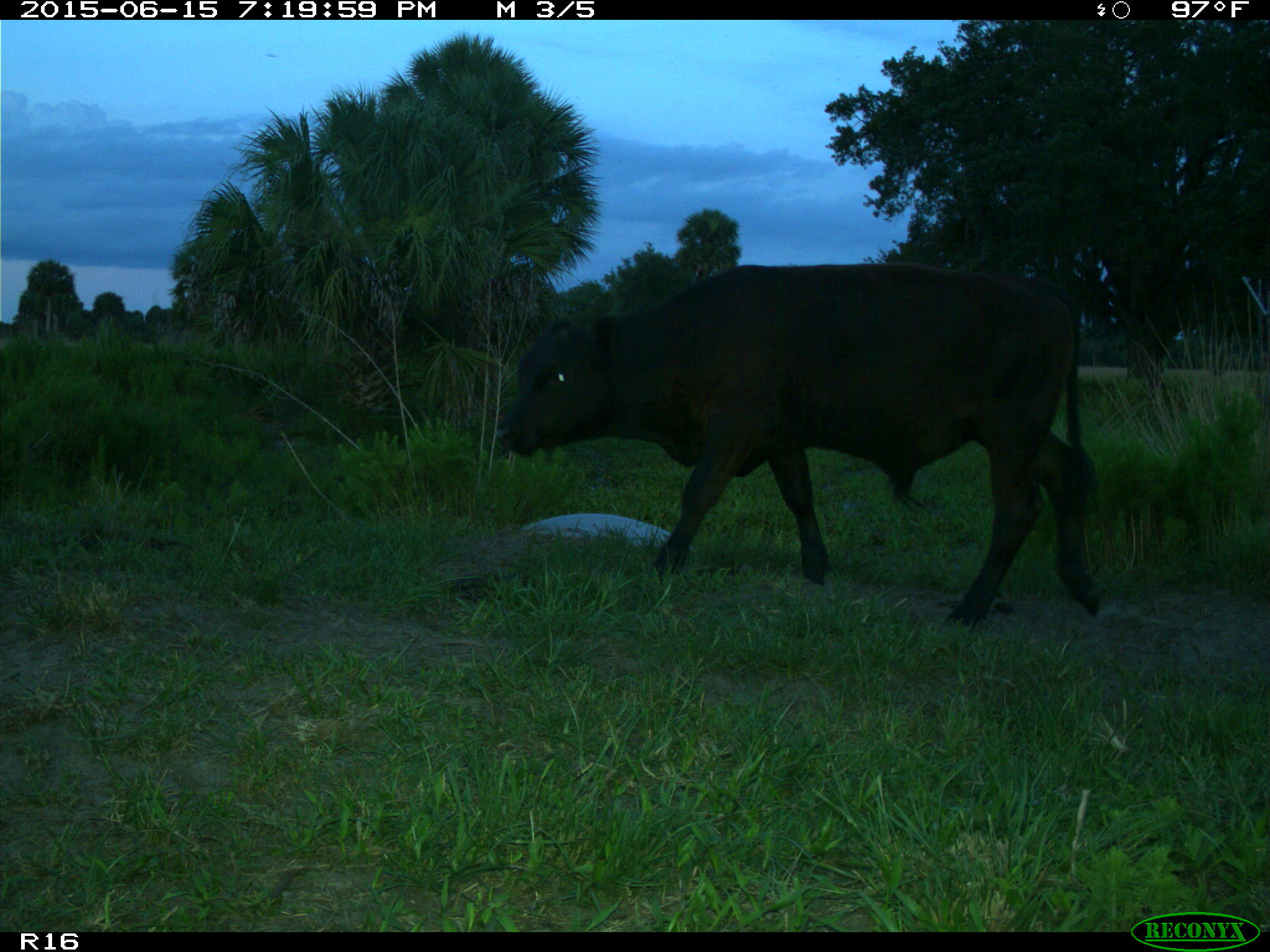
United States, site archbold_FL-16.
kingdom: Animalia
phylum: Chordata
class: Mammalia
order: Artiodactyla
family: Bovidae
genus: Bos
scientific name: Bos taurus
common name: domestic cow